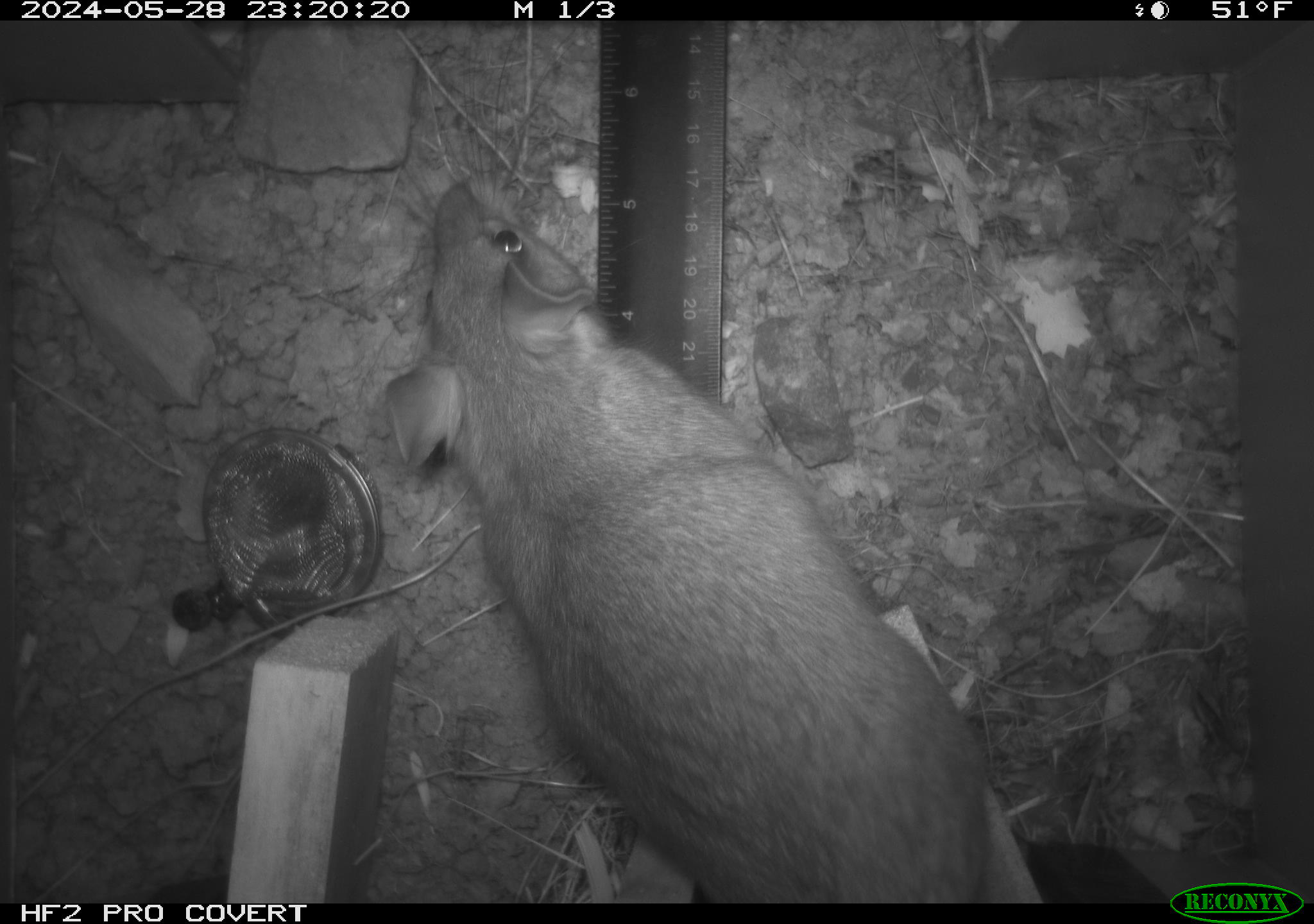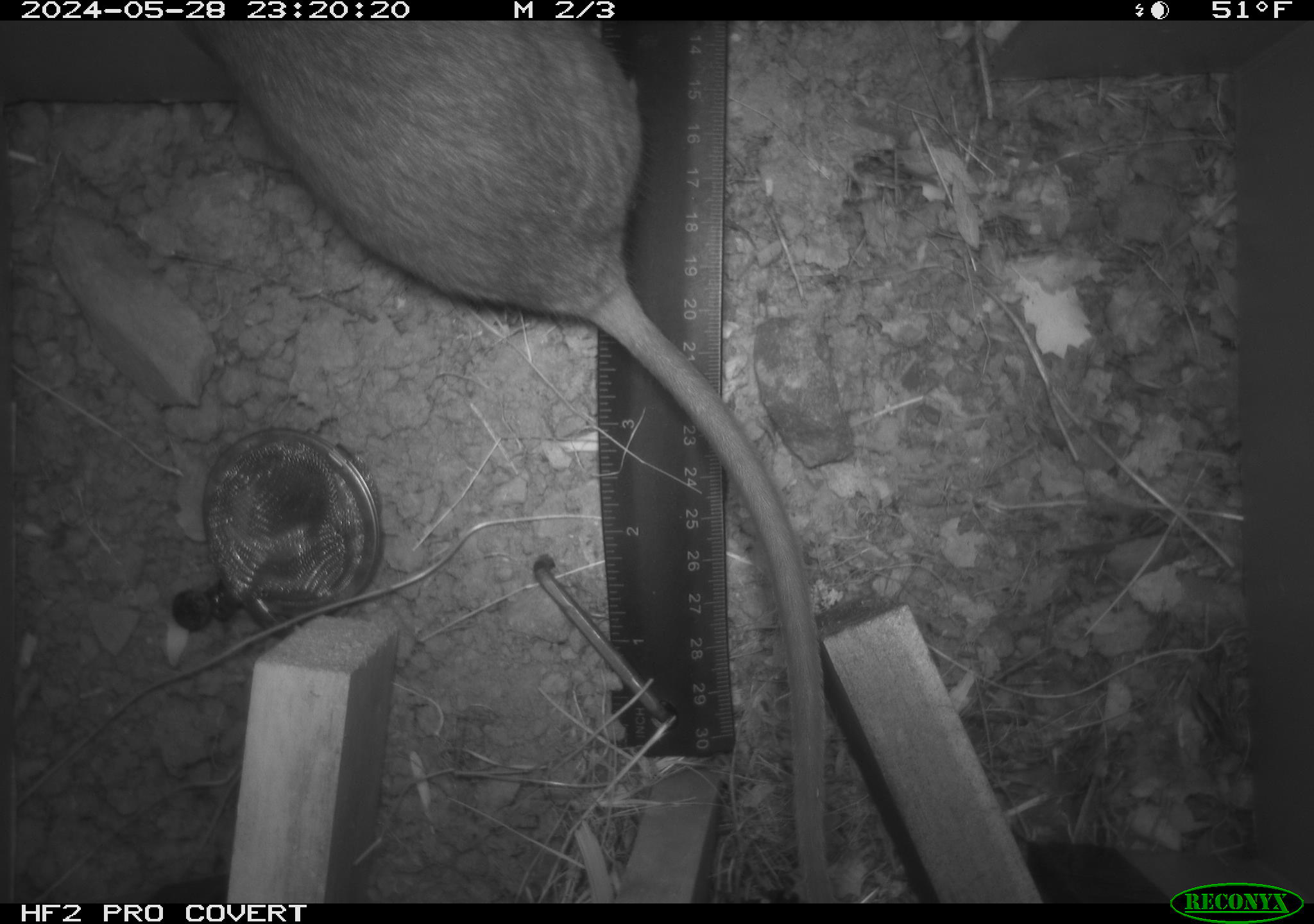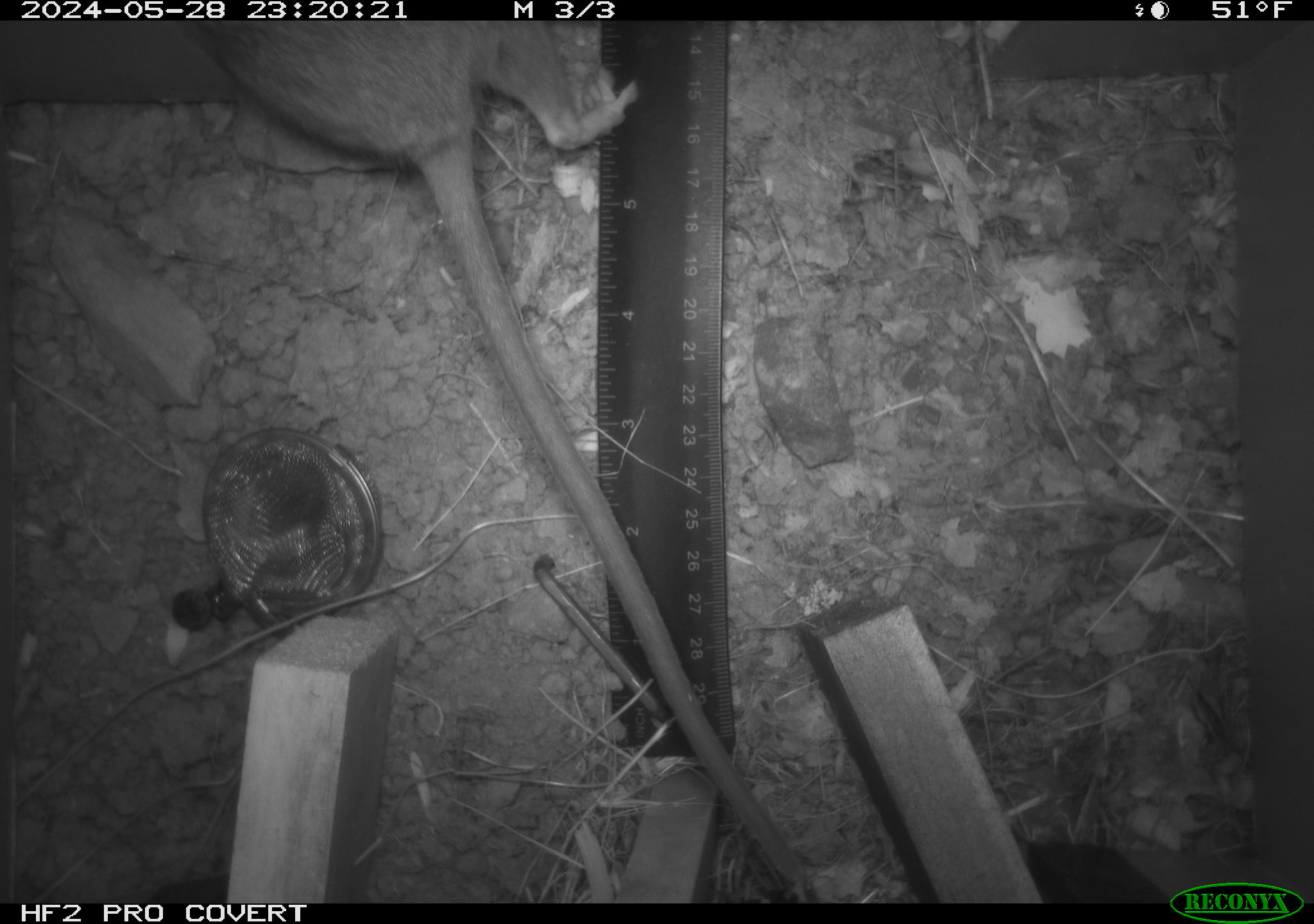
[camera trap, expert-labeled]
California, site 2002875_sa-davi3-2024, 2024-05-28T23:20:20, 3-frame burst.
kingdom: Animalia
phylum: Chordata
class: Mammalia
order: Rodentia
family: Cricetidae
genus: Neotoma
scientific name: Neotoma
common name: pack rat or woodrat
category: neotoma species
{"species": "neotoma species (pack rat or woodrat) (Neotoma)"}